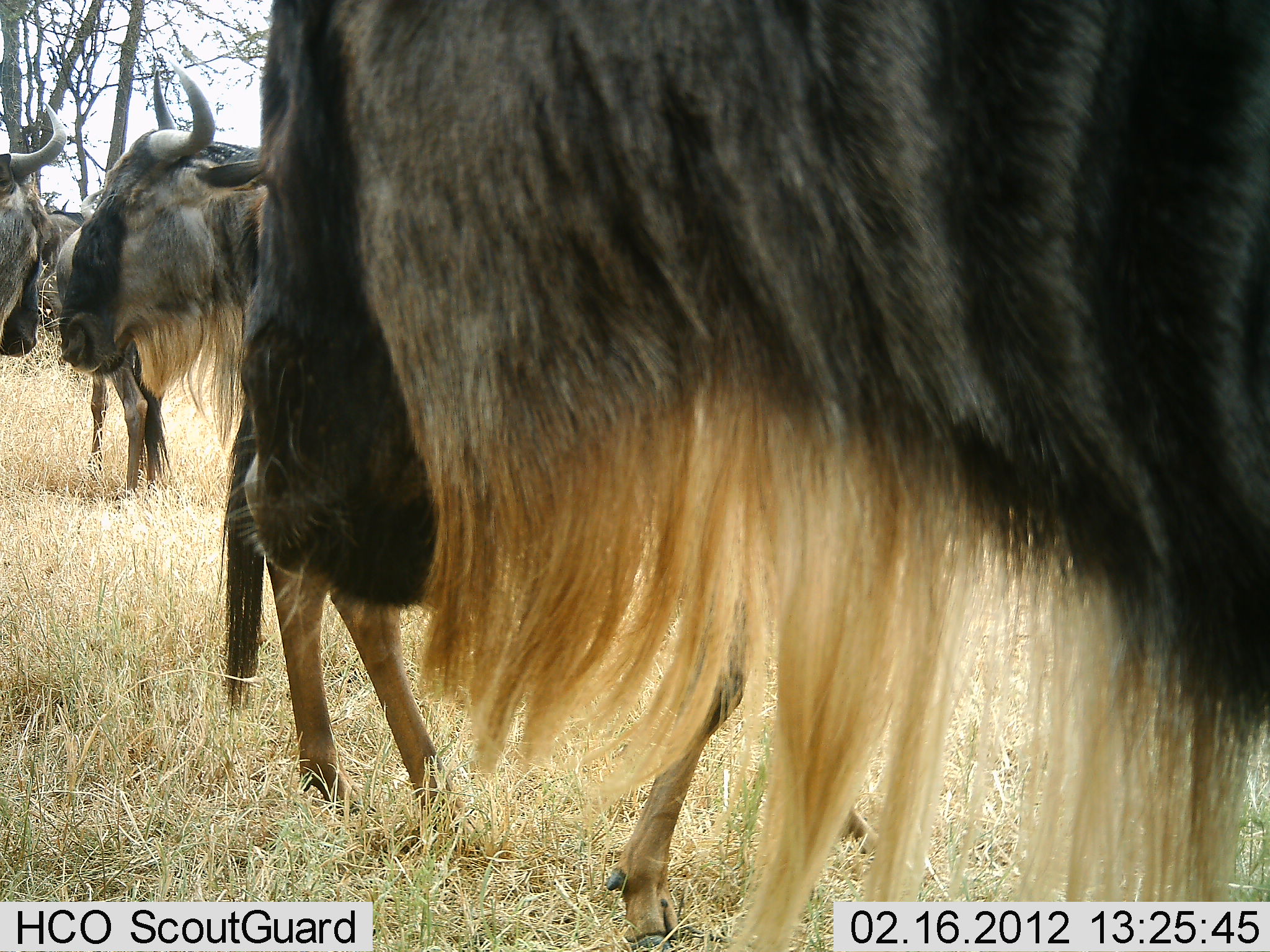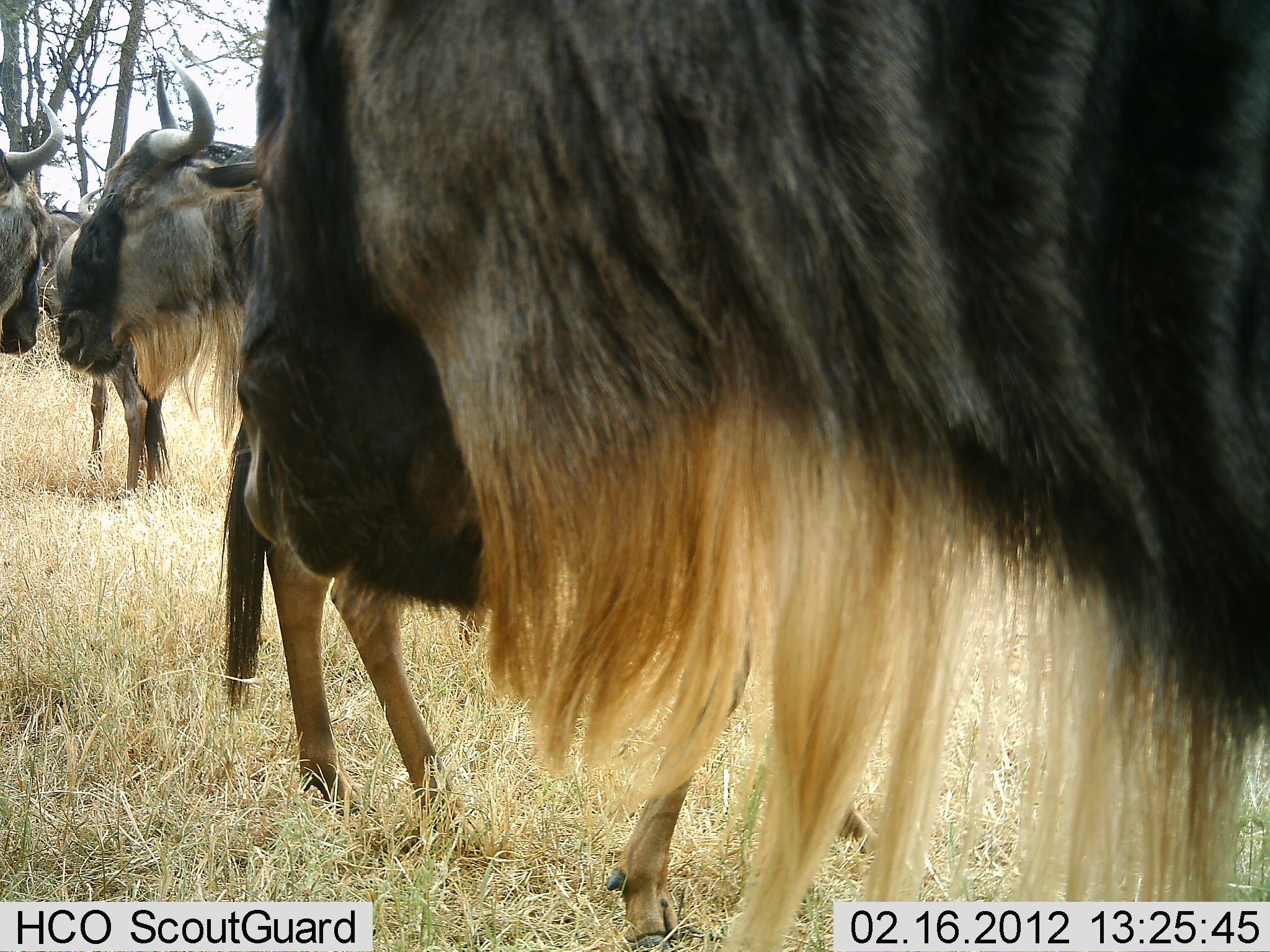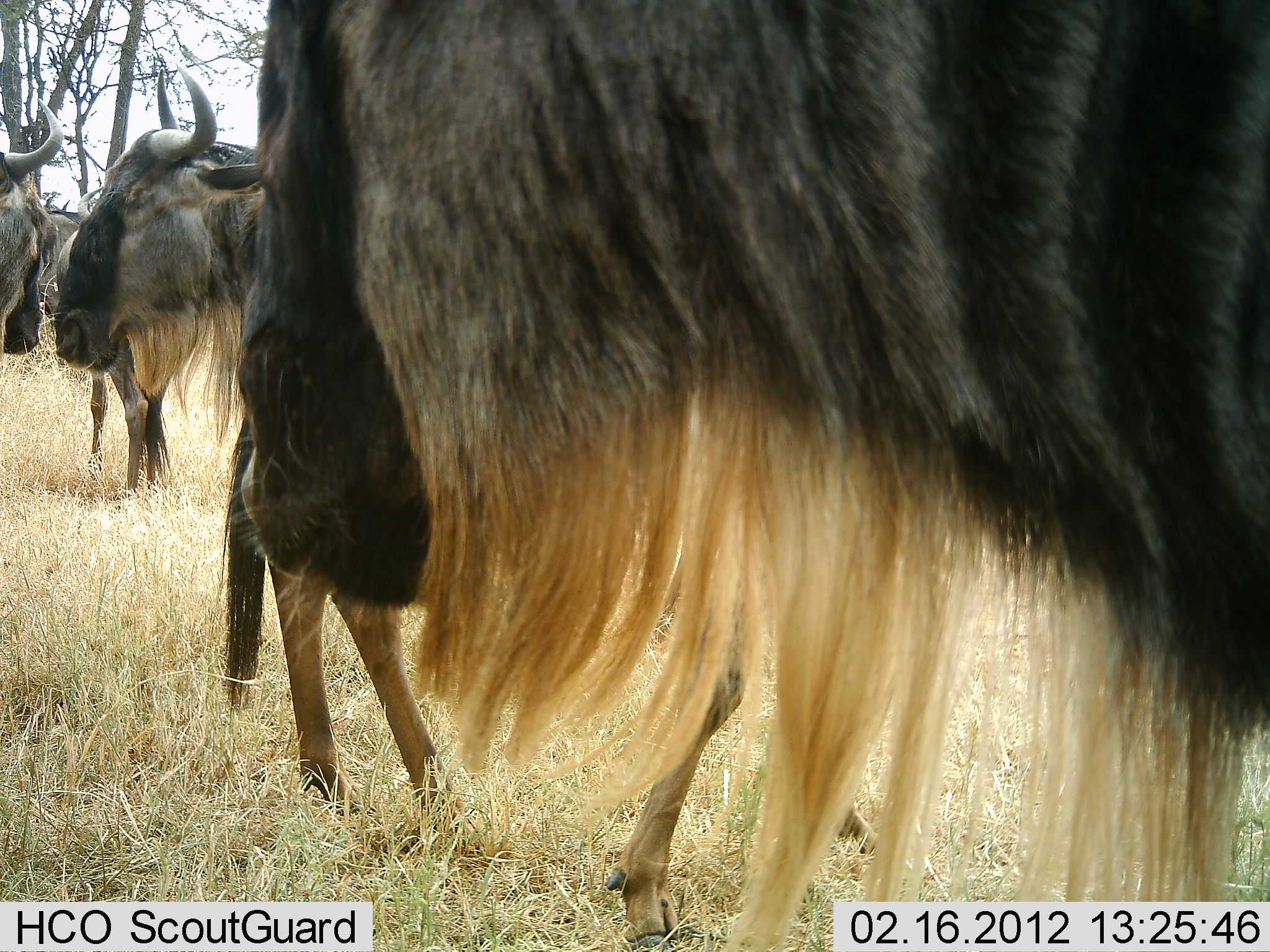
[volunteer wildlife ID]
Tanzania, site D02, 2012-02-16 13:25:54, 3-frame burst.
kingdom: Animalia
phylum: Chordata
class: Mammalia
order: Artiodactyla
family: Bovidae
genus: Connochaetes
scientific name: Connochaetes taurinus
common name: blue wildebeest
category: wildebeest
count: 4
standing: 77%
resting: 7%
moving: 0%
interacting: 7%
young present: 3%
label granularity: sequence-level